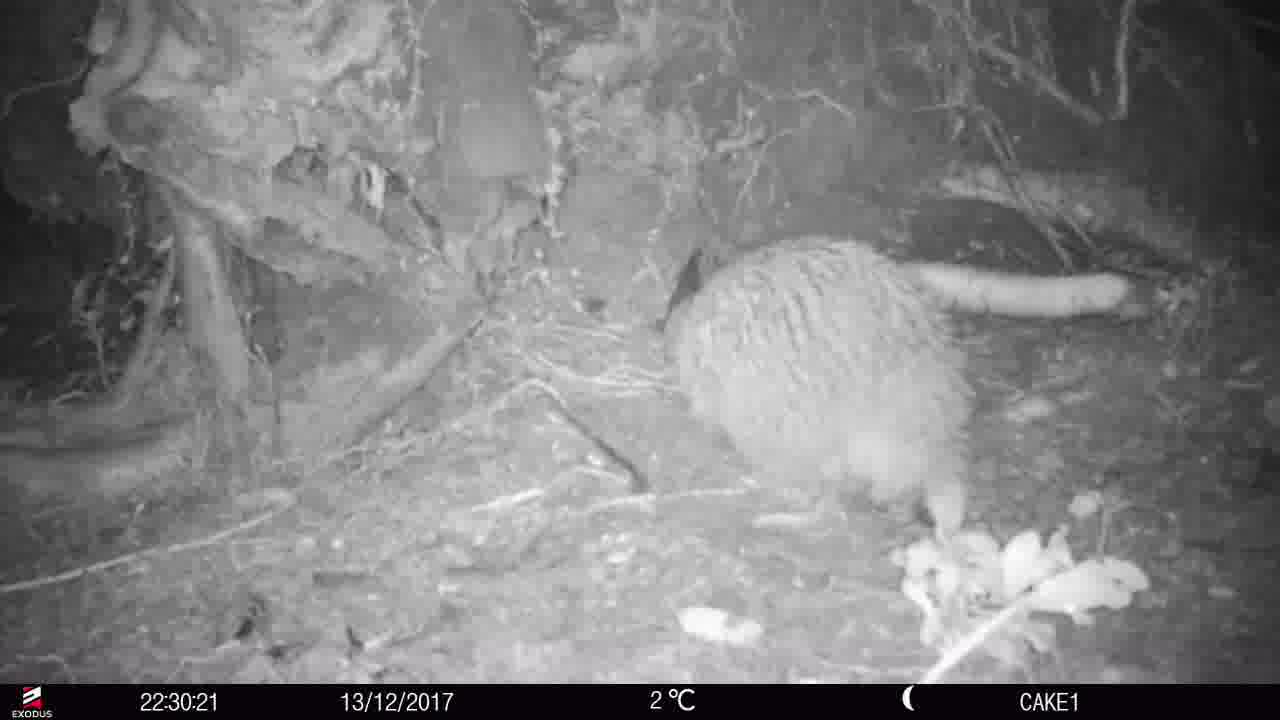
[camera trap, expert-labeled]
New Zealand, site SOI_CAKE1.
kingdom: Animalia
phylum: Chordata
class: Aves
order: Apterygiformes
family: Apterygidae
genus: Apteryx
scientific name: Apteryx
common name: kiwi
Kiwi (Apteryx).